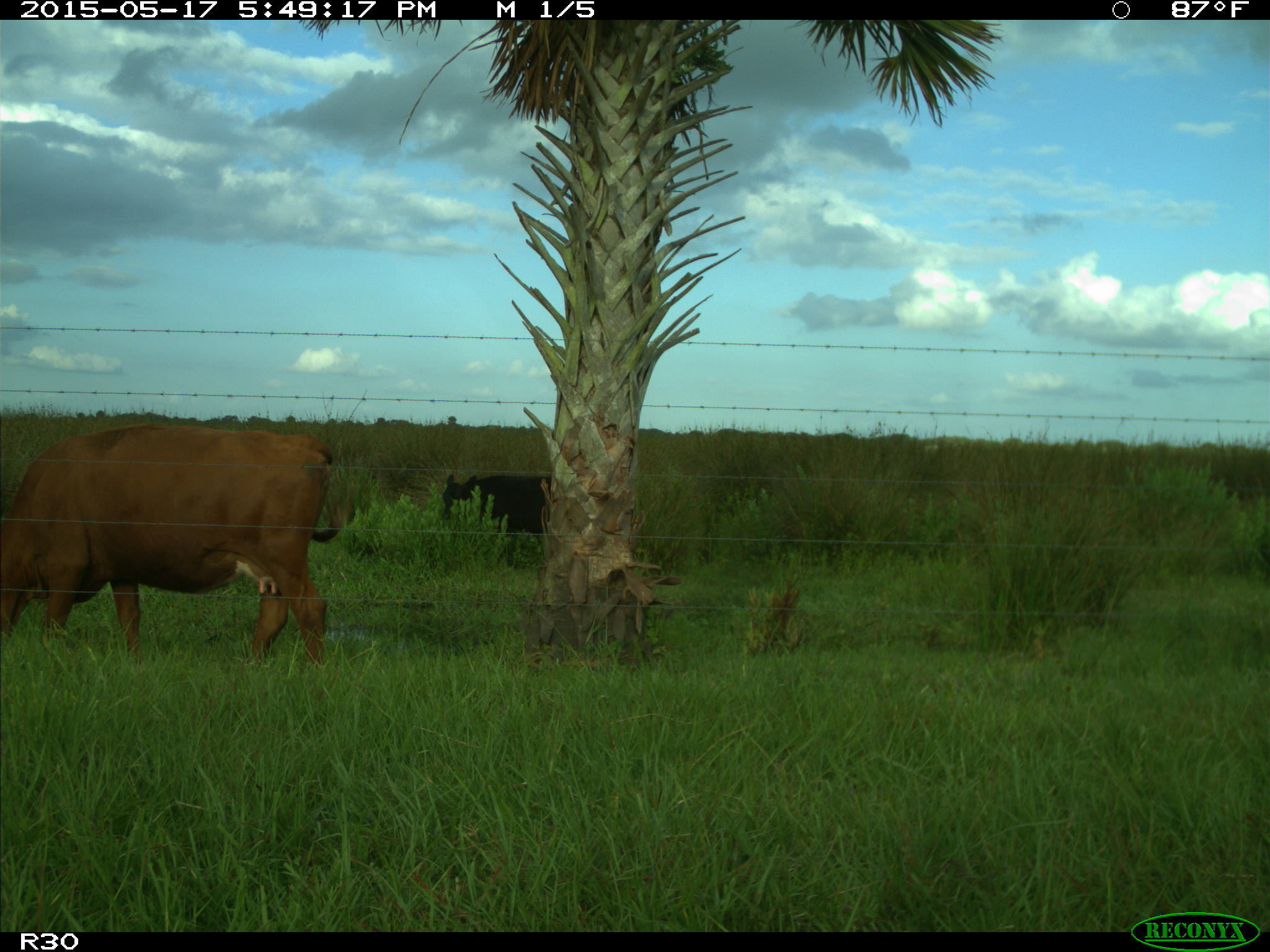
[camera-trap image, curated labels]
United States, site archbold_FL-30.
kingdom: Animalia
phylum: Chordata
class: Mammalia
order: Artiodactyla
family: Bovidae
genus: Bos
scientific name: Bos taurus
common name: domestic cow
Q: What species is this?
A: Bos taurus (domestic cow).